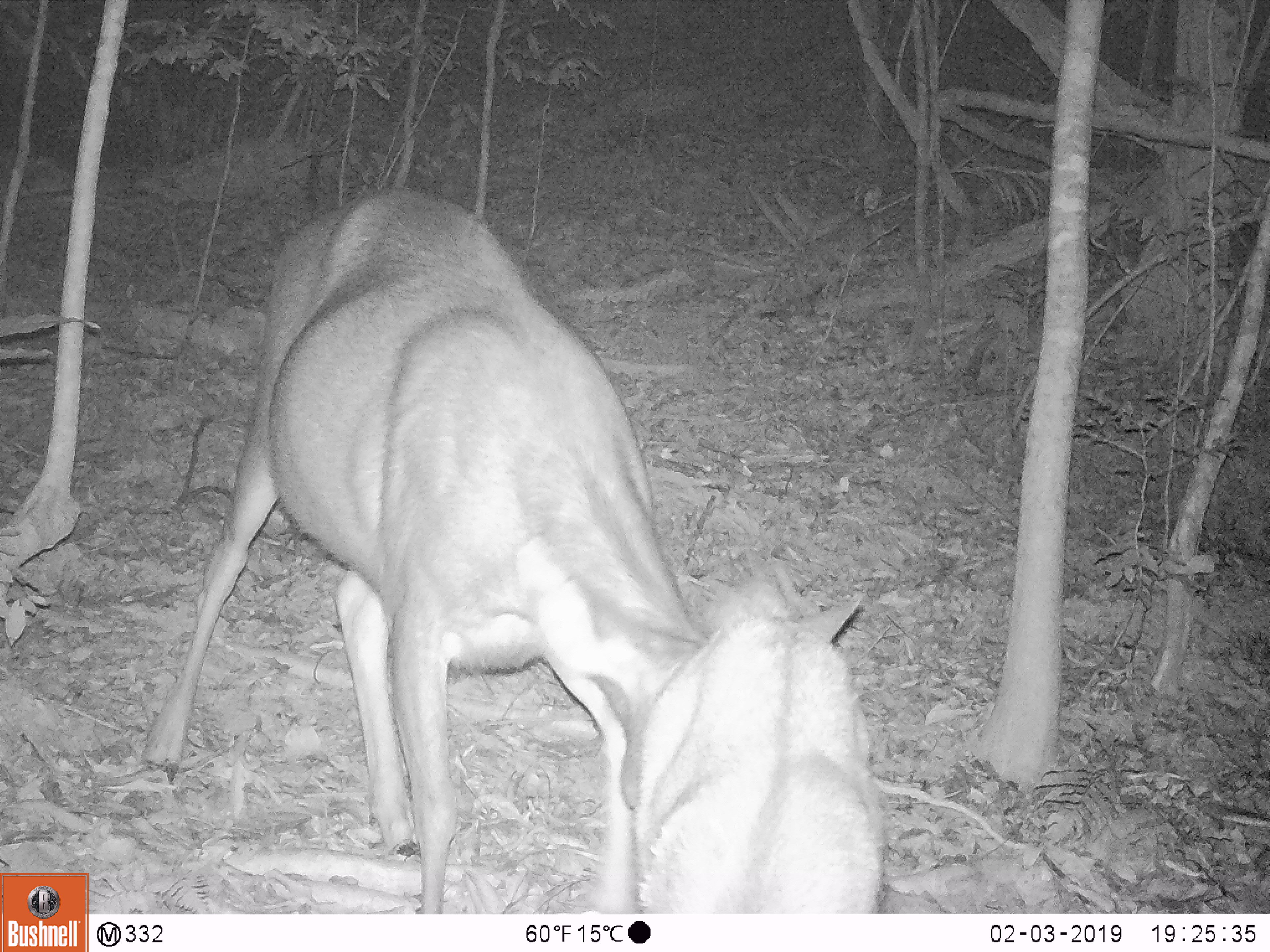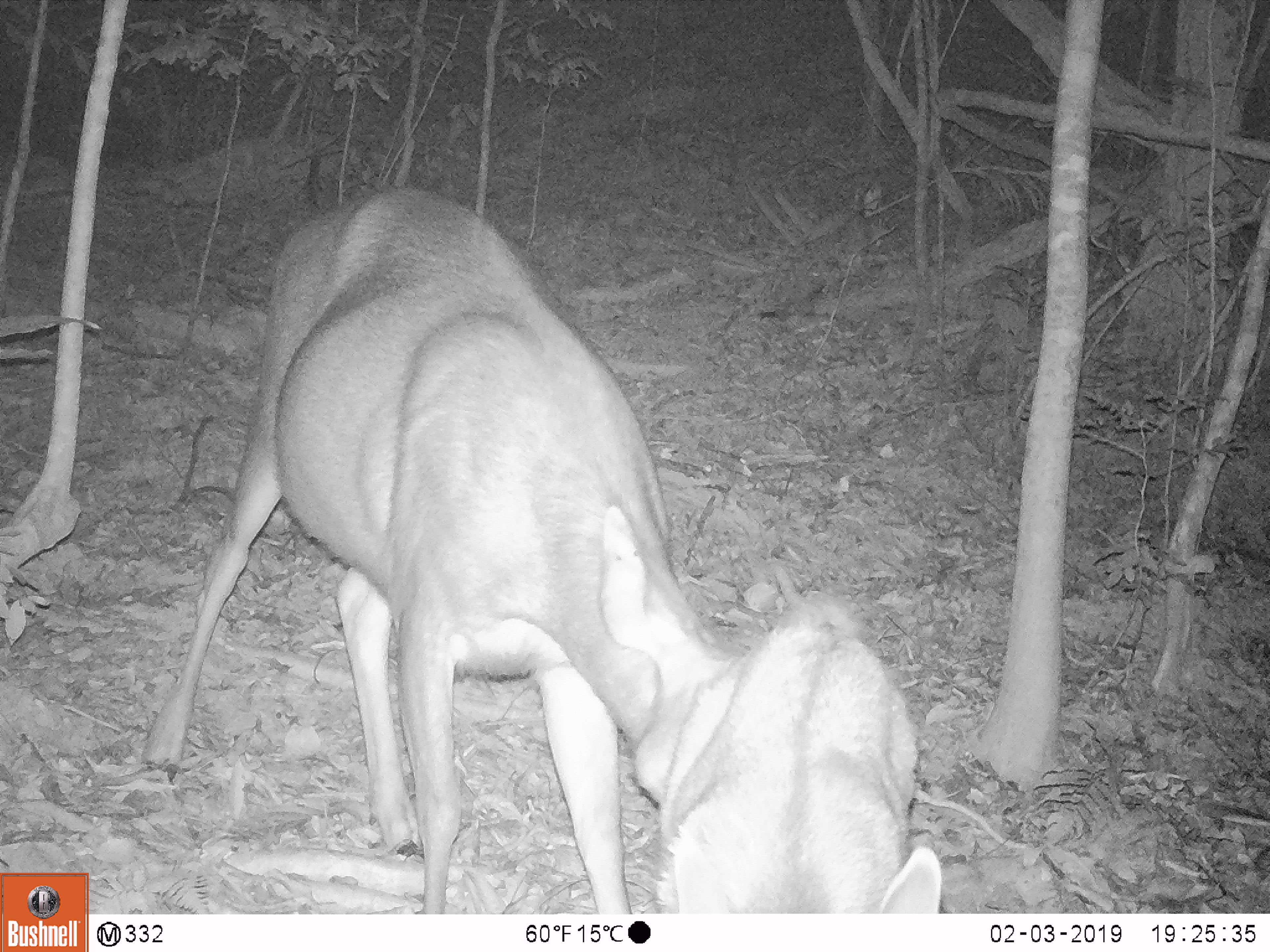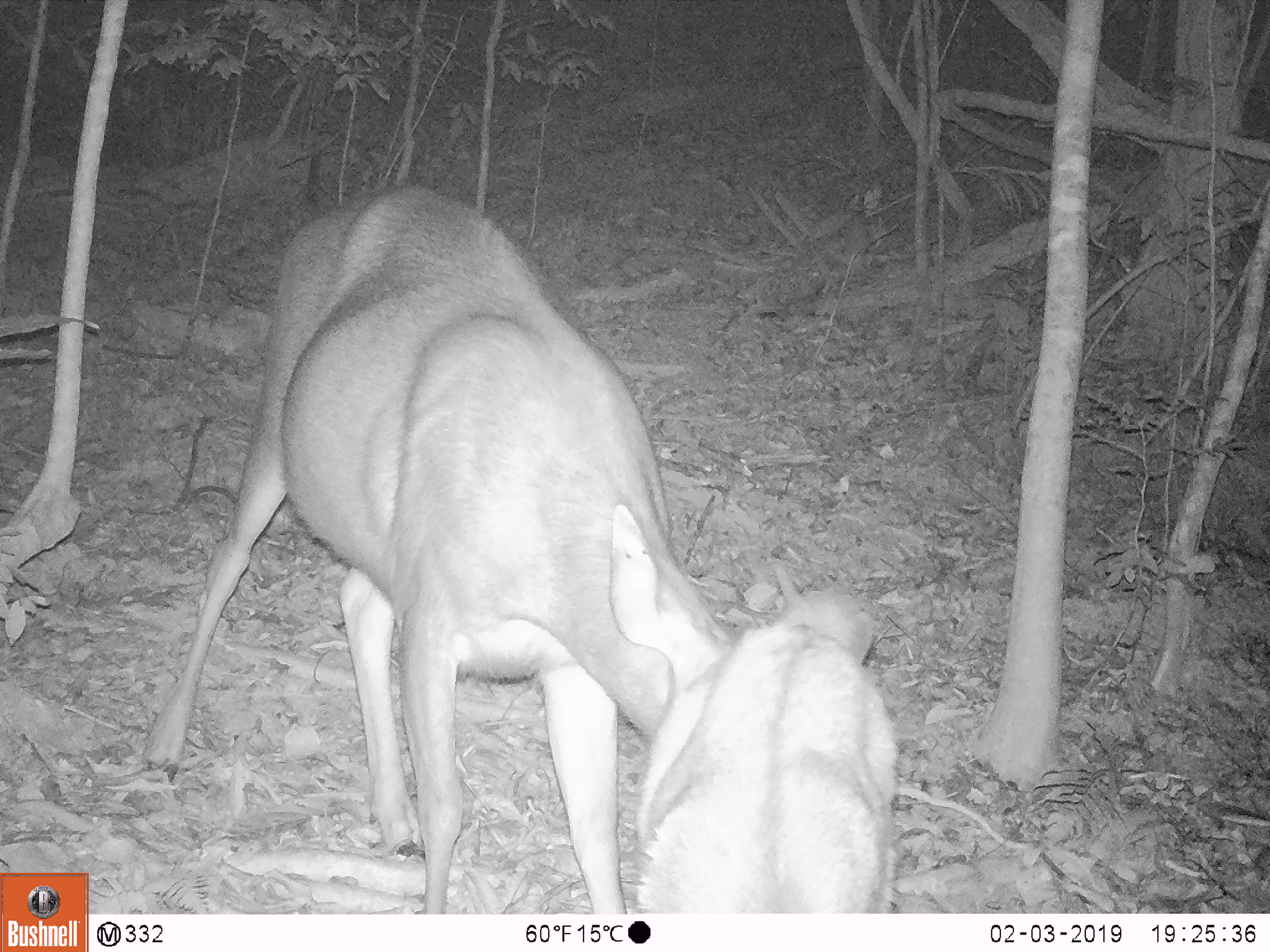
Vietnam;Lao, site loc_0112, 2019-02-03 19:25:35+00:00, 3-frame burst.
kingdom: Animalia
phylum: Chordata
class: Mammalia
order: Artiodactyla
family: Cervidae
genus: Rusa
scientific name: Rusa unicolor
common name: sambar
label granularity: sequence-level